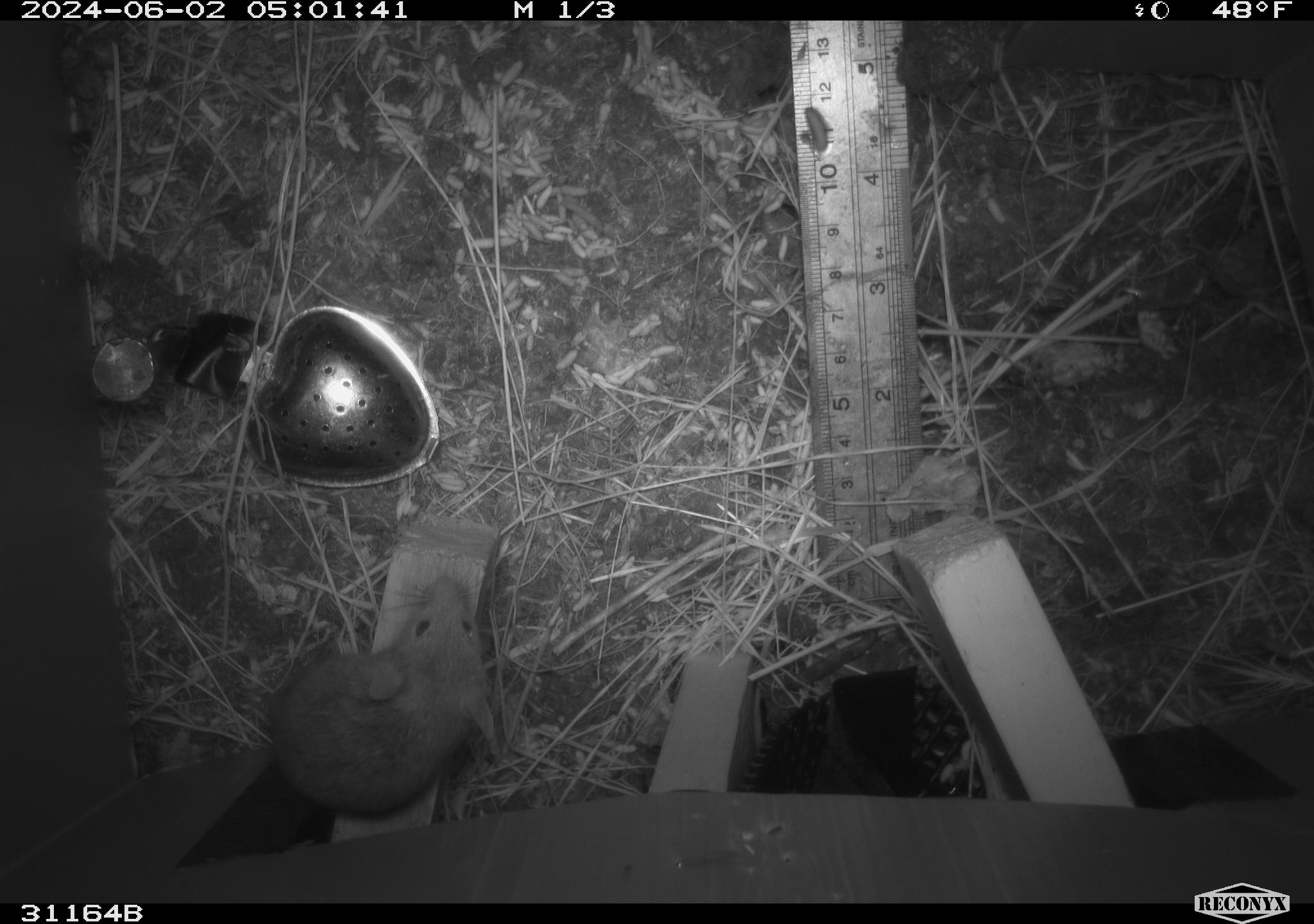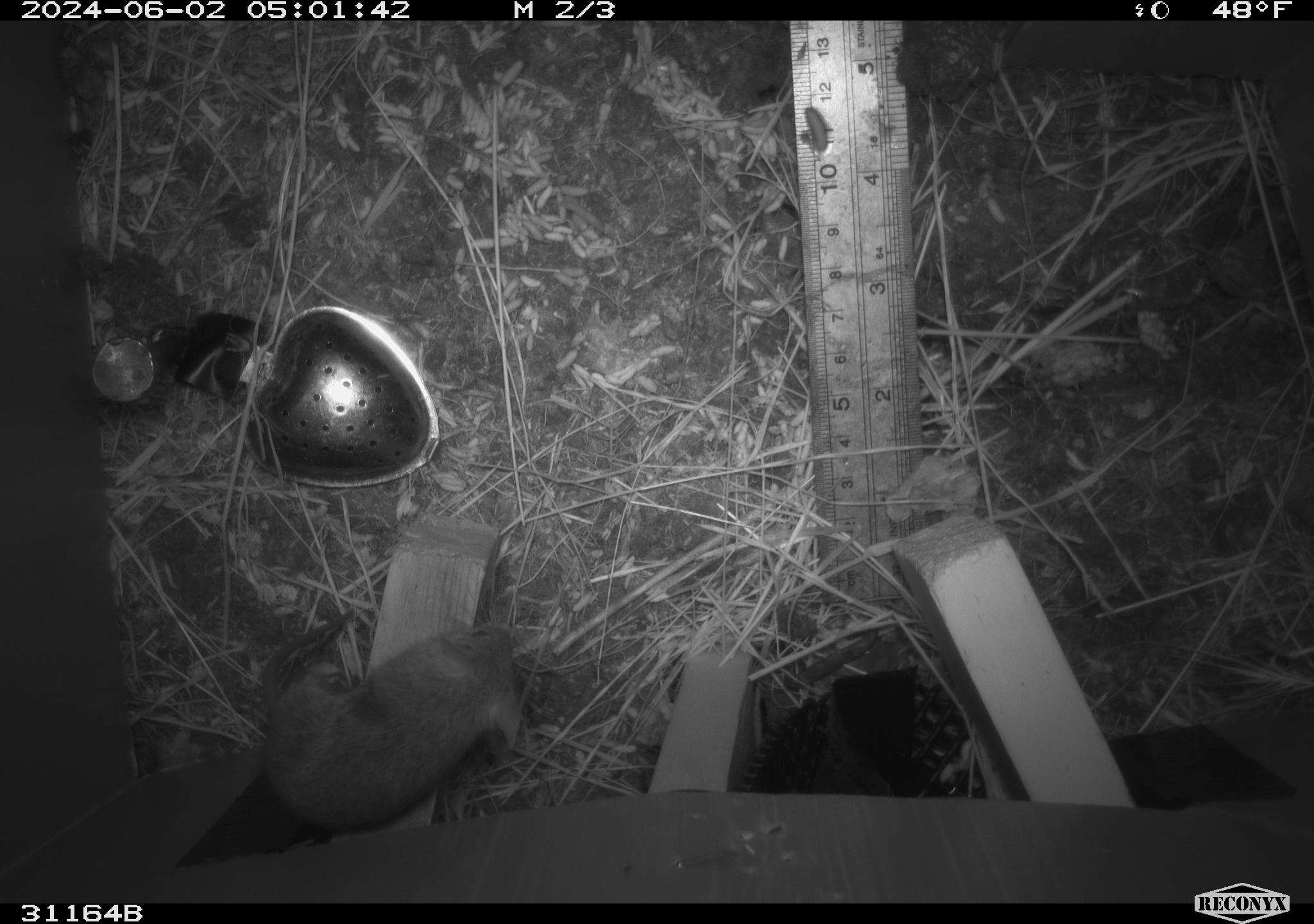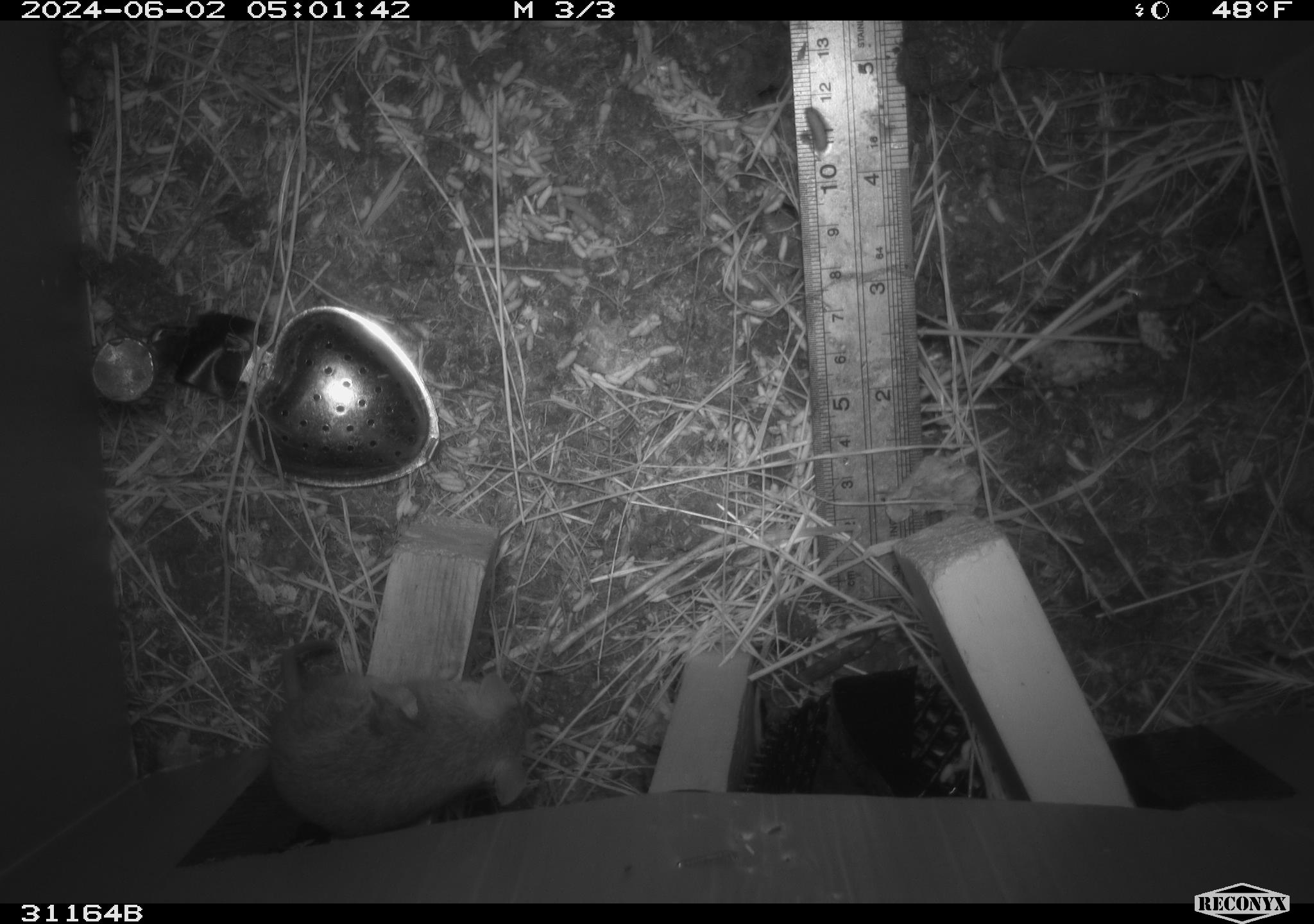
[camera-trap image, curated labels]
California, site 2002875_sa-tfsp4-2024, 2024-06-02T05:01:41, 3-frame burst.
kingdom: Animalia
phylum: Chordata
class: Mammalia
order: Rodentia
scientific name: Rodentia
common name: mouse species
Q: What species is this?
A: Mouse species (Rodentia).